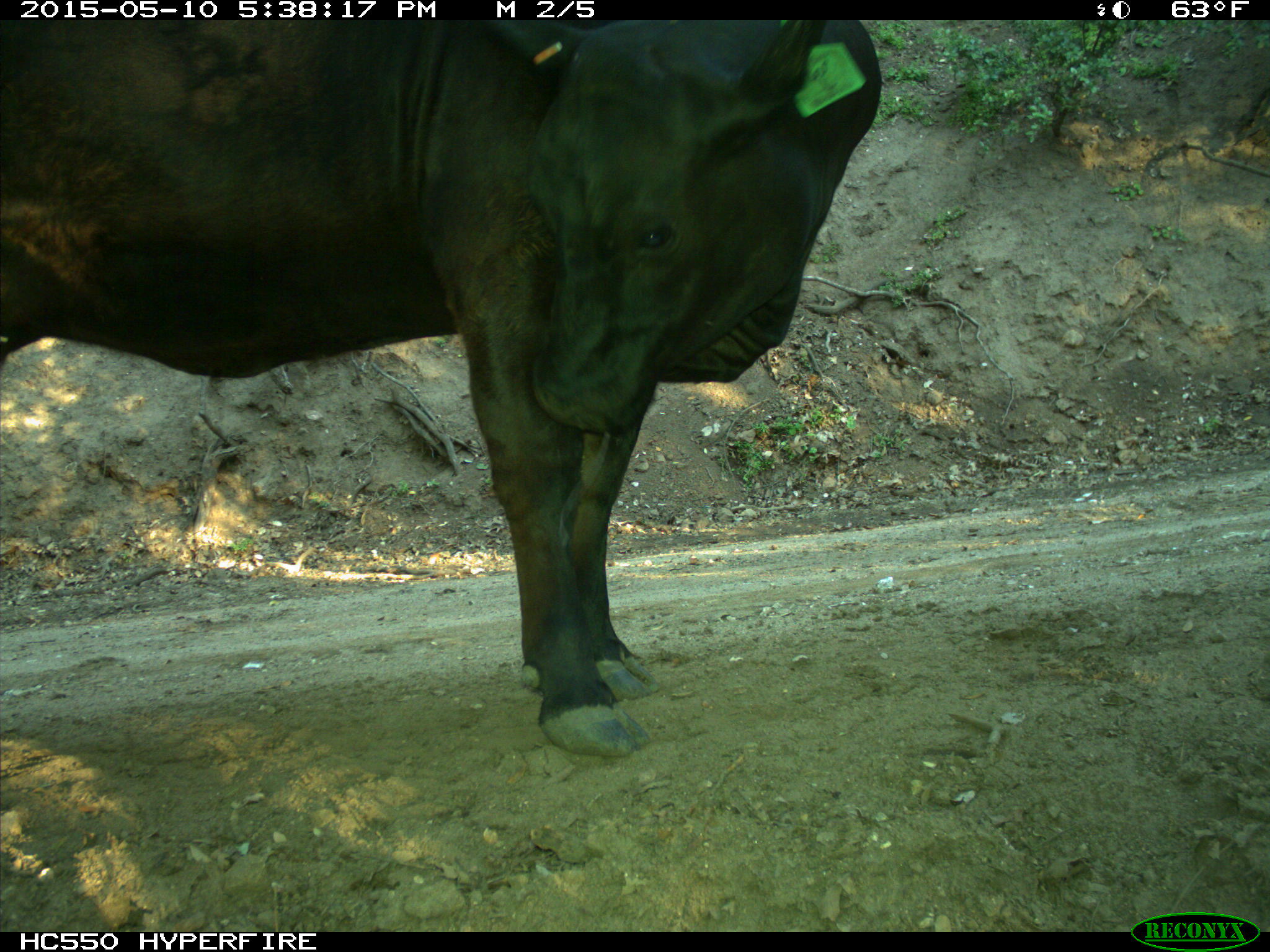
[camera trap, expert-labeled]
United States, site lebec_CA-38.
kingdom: Animalia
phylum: Chordata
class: Mammalia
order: Artiodactyla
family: Bovidae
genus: Bos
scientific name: Bos taurus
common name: domestic cow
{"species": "Bos taurus (domestic cow)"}